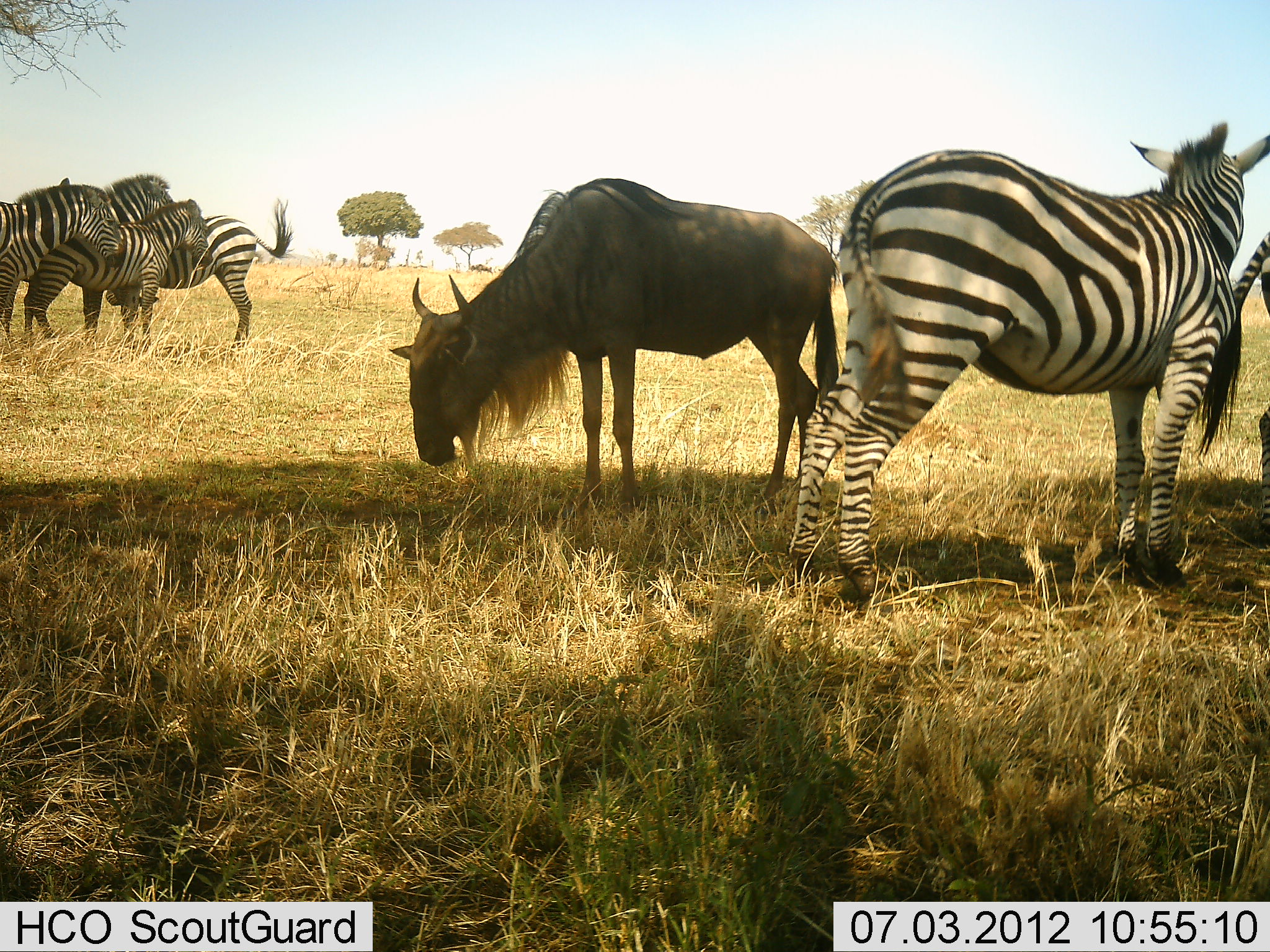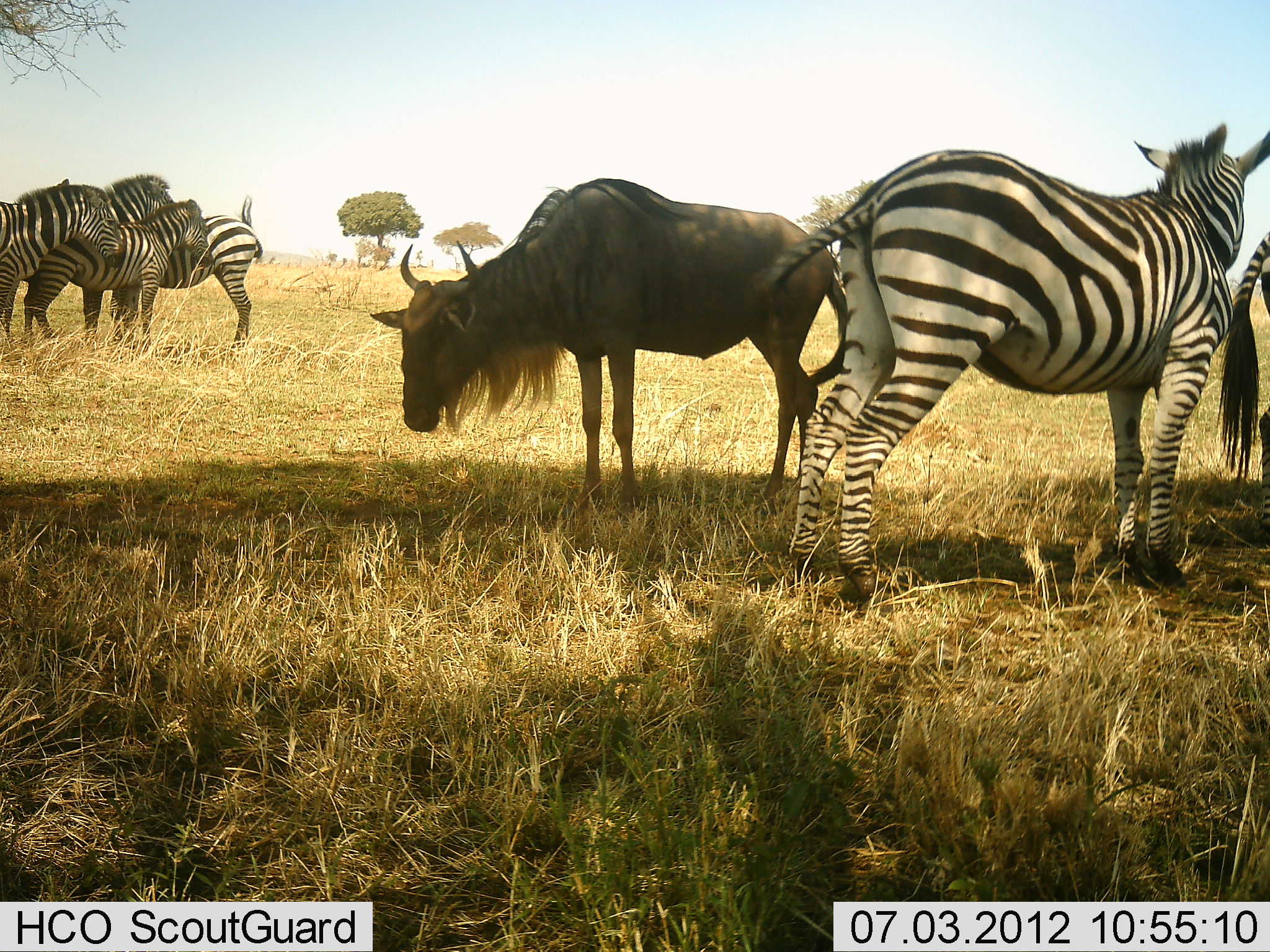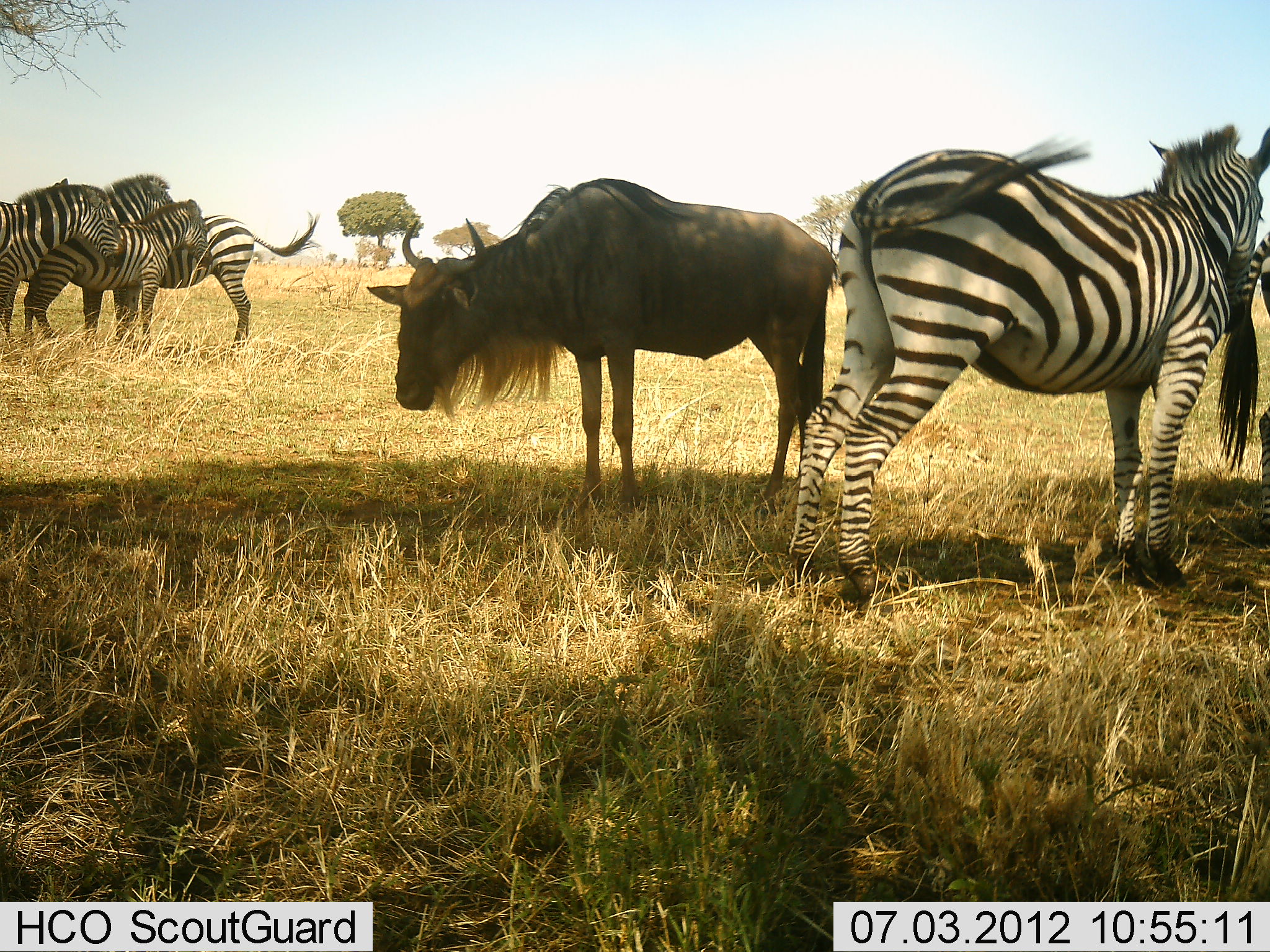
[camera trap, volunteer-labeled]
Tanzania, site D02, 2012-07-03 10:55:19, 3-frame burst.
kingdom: Animalia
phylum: Chordata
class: Mammalia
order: Artiodactyla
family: Bovidae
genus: Connochaetes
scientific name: Connochaetes taurinus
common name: blue wildebeest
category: wildebeest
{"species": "wildebeest (blue wildebeest) (Connochaetes taurinus)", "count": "1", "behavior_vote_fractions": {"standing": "90%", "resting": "0%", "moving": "0%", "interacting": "10%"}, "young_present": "0%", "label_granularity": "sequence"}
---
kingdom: Animalia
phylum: Chordata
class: Mammalia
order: Perissodactyla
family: Equidae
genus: Equus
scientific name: Equus quagga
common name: plains zebra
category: zebra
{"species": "zebra (plains zebra) (Equus quagga)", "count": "6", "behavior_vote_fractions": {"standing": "90%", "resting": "0%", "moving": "0%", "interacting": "30%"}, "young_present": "0%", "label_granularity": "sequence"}